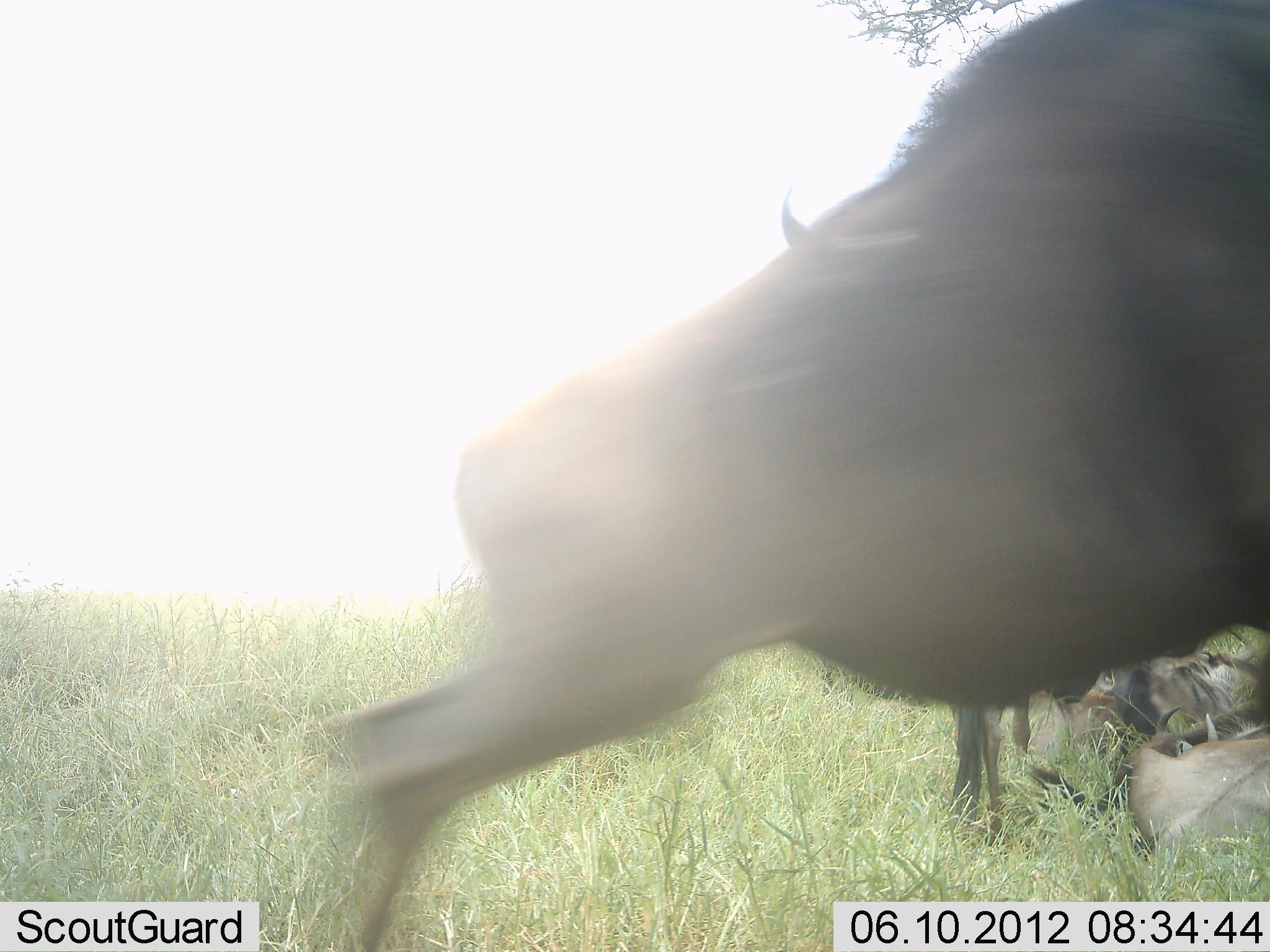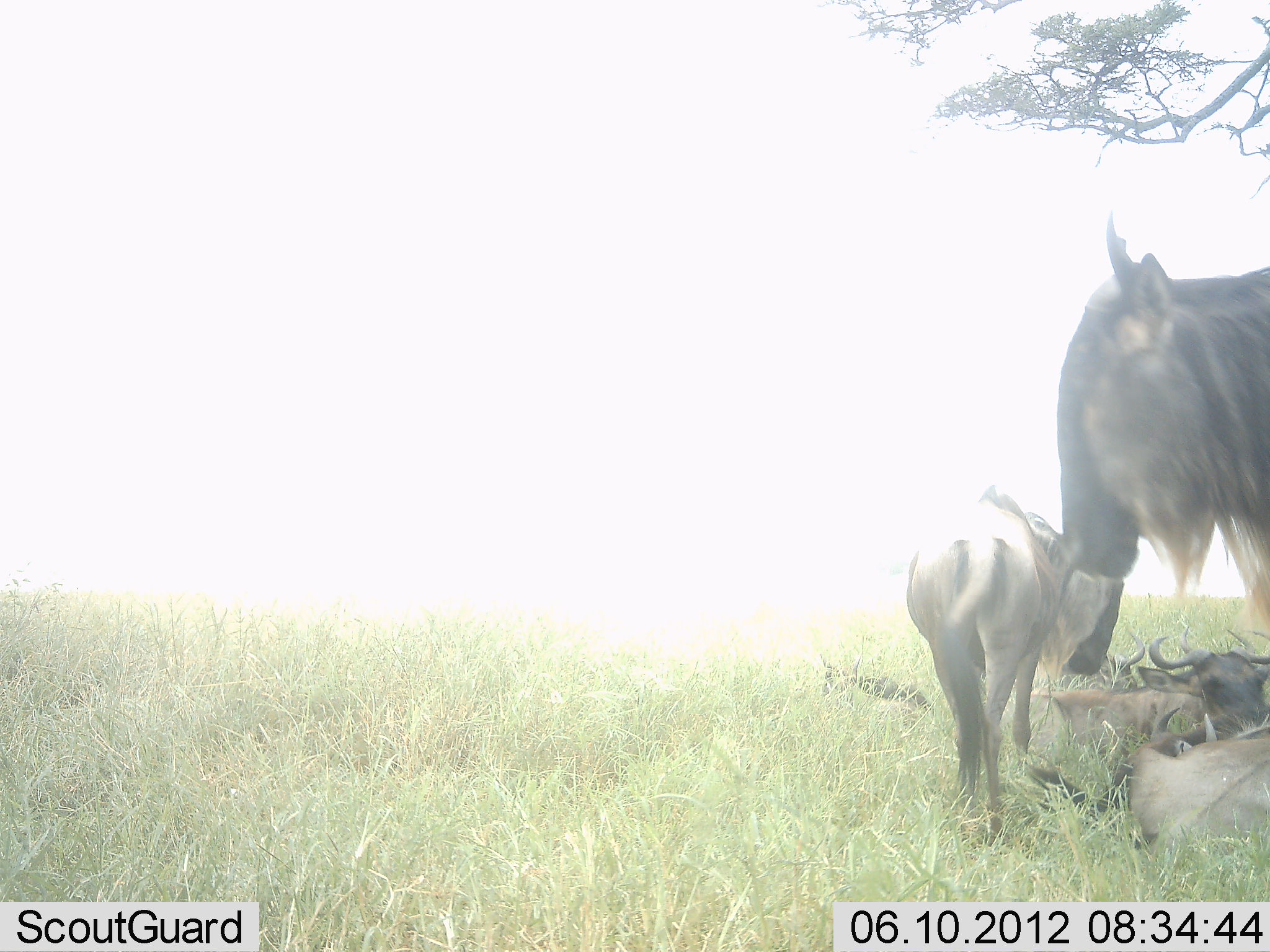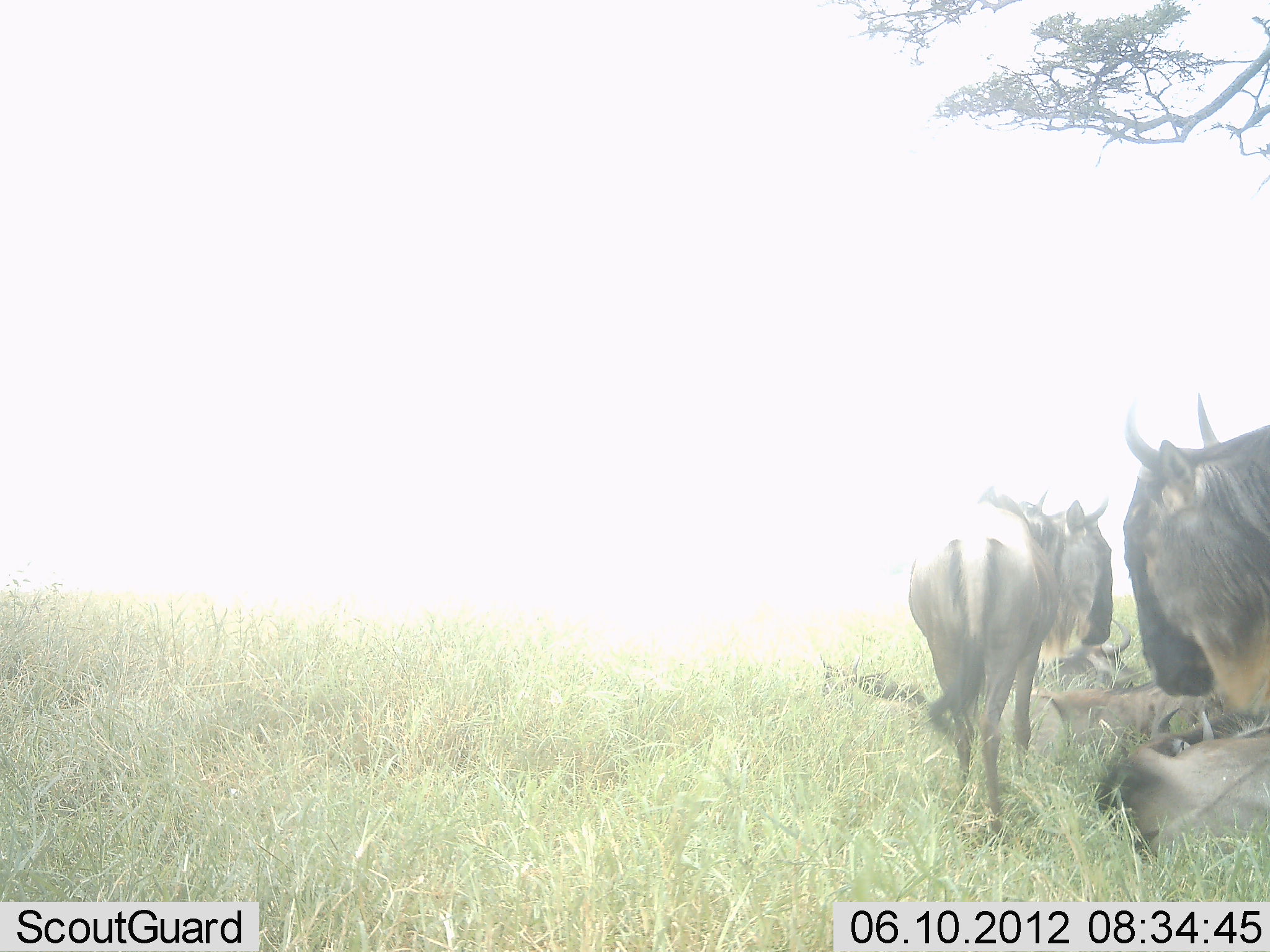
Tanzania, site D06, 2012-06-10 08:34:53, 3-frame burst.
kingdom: Animalia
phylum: Chordata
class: Mammalia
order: Artiodactyla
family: Bovidae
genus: Connochaetes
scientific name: Connochaetes taurinus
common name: blue wildebeest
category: wildebeest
Wildebeest (blue wildebeest) (Connochaetes taurinus), count 6. Behavior (volunteer vote fractions): standing 64%, resting 91%, moving 64%, interacting 9%. Young present (vote fraction): 9%. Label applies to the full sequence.